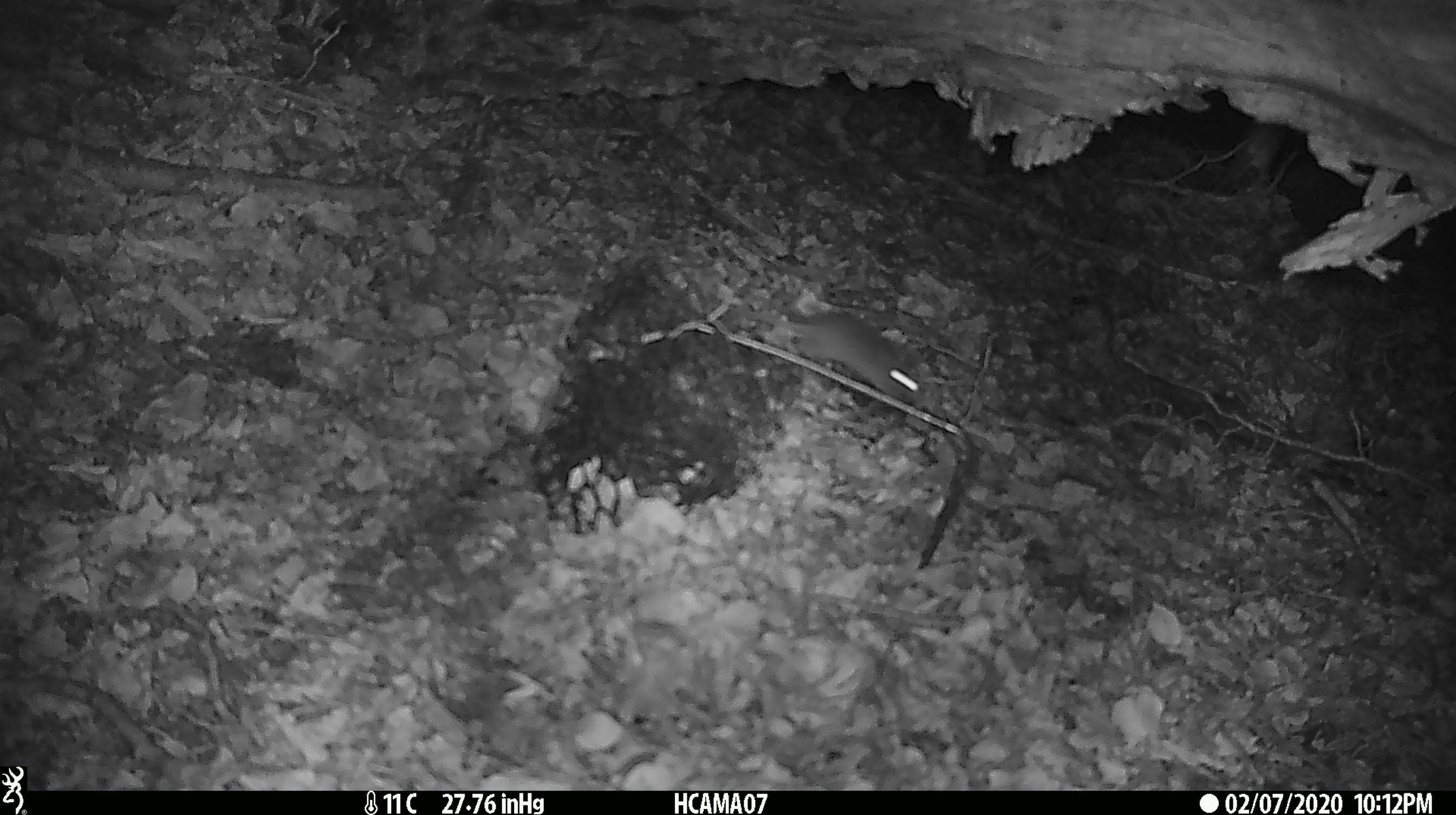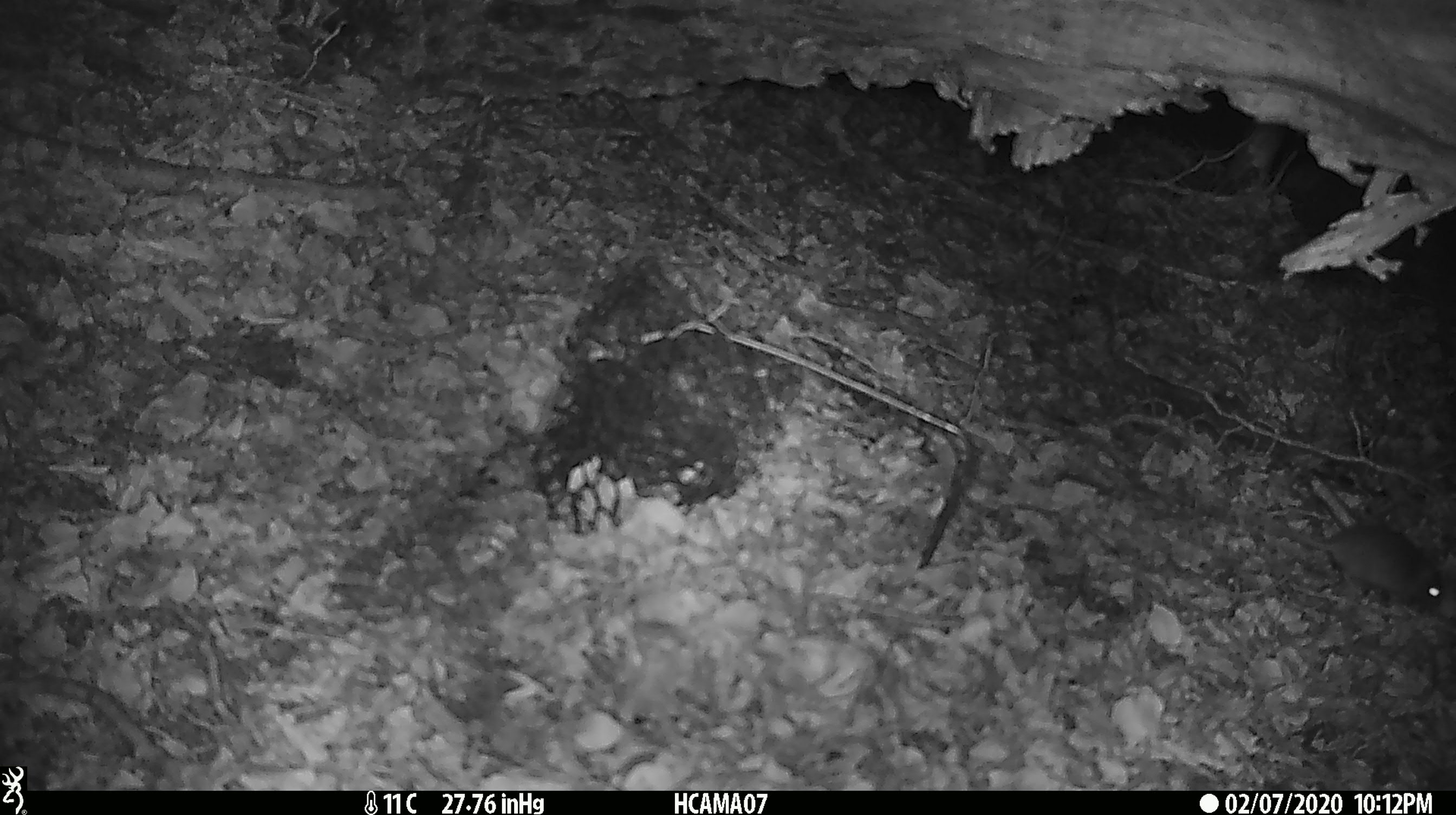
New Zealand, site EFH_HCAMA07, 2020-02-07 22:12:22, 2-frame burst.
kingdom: Animalia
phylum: Chordata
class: Mammalia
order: Rodentia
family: Muridae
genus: Mus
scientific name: Mus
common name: mouse